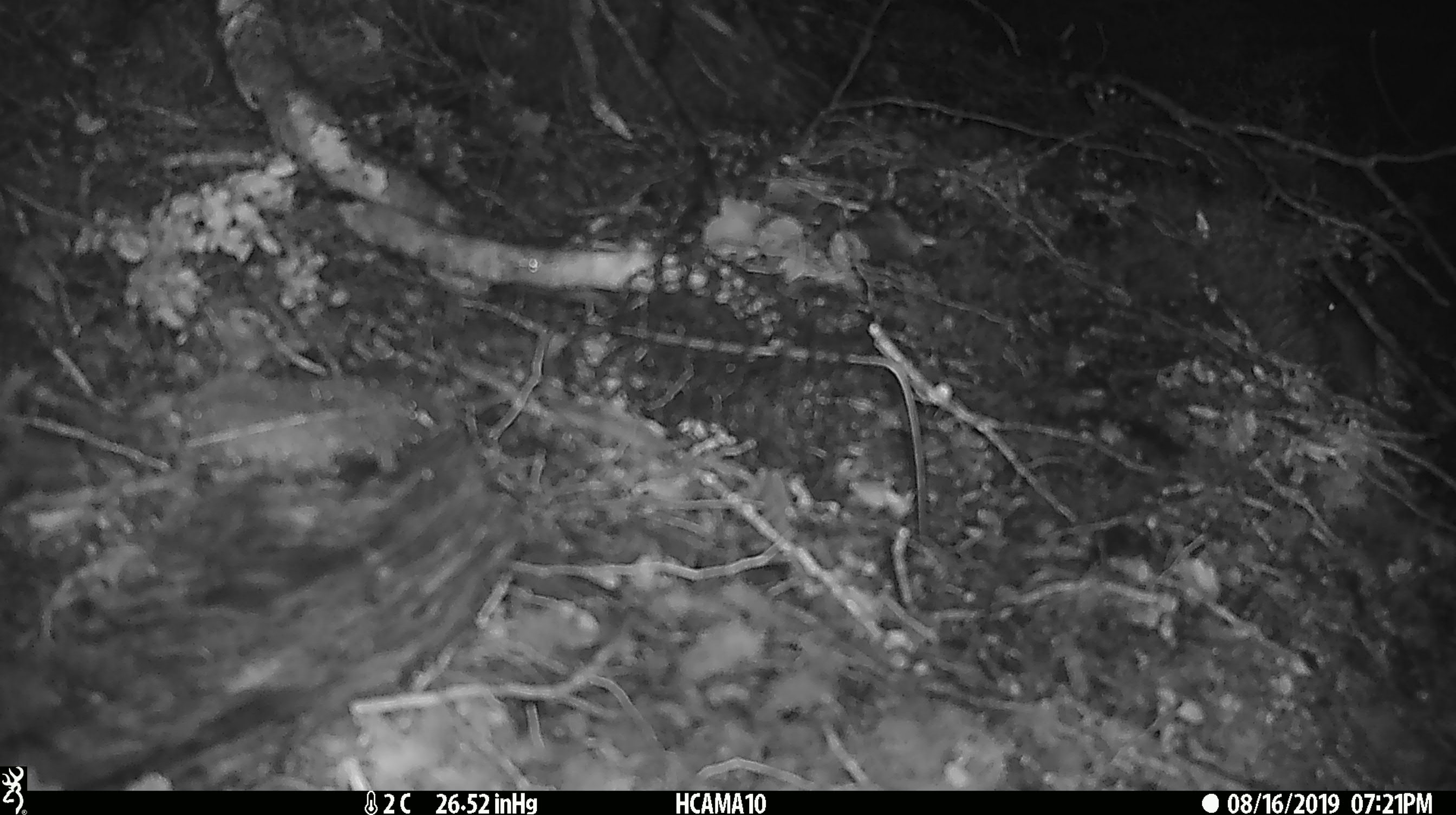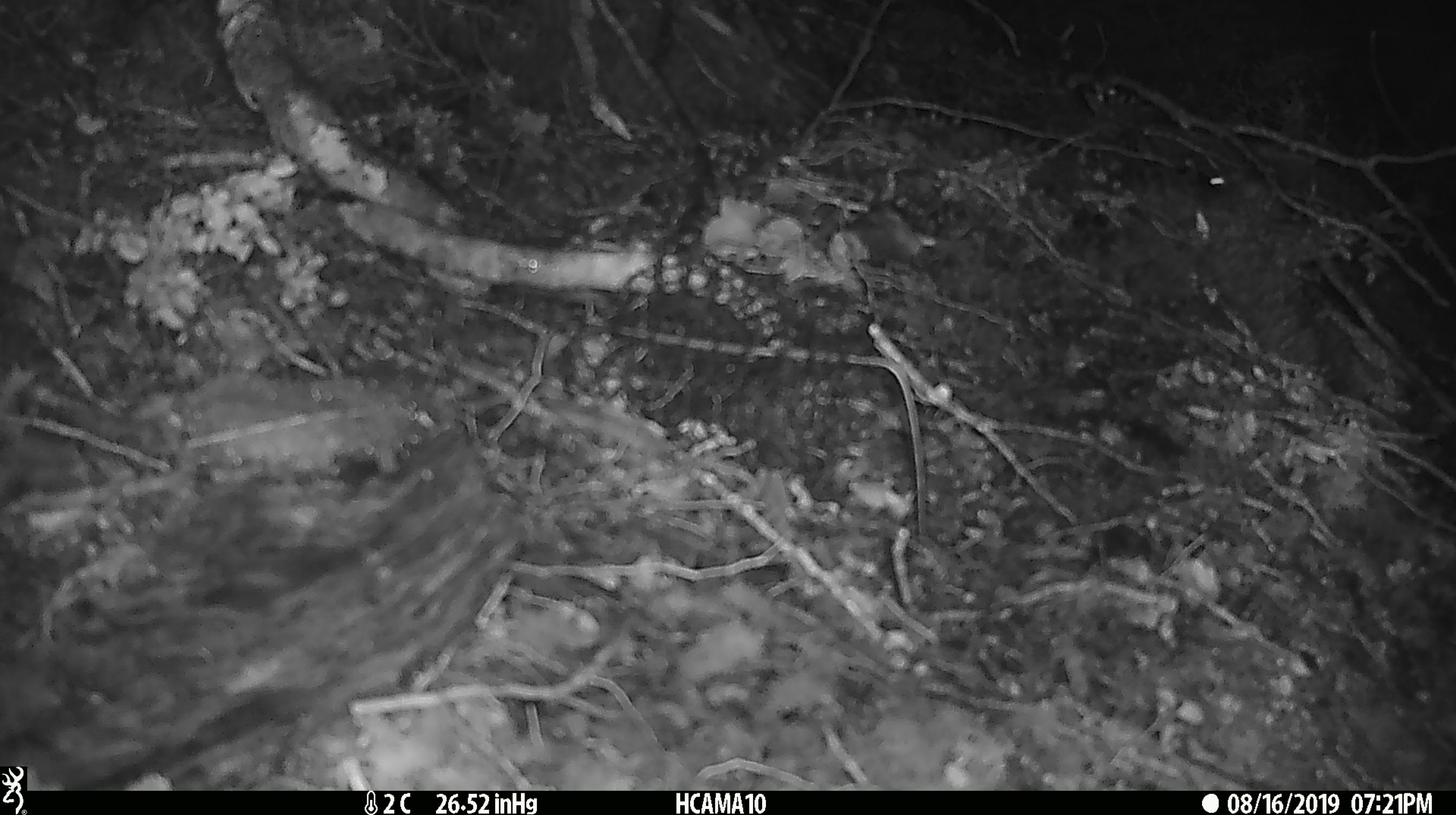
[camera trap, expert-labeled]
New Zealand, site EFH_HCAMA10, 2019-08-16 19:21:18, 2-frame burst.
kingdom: Animalia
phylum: Chordata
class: Mammalia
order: Rodentia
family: Muridae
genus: Mus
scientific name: Mus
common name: mouse